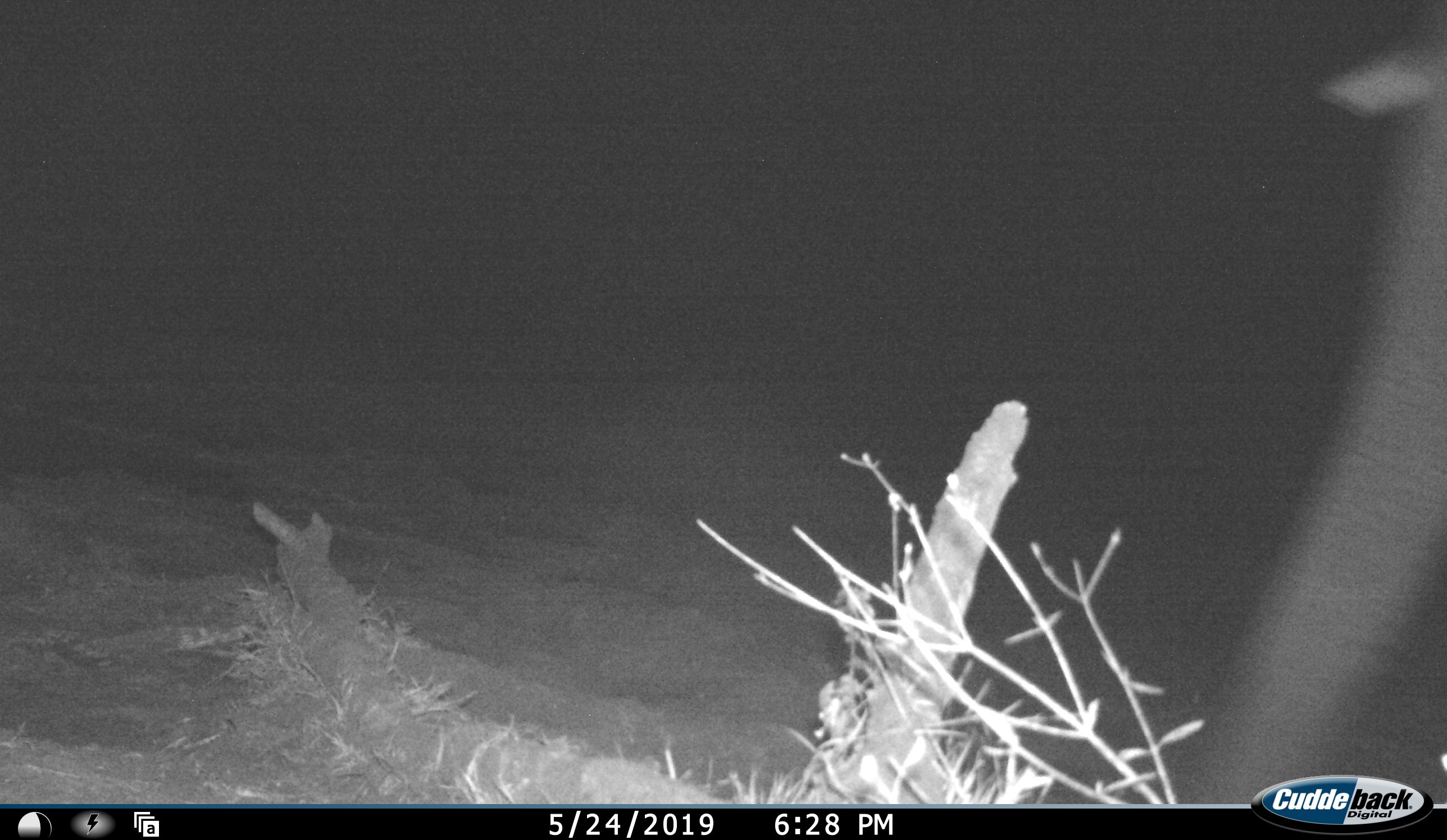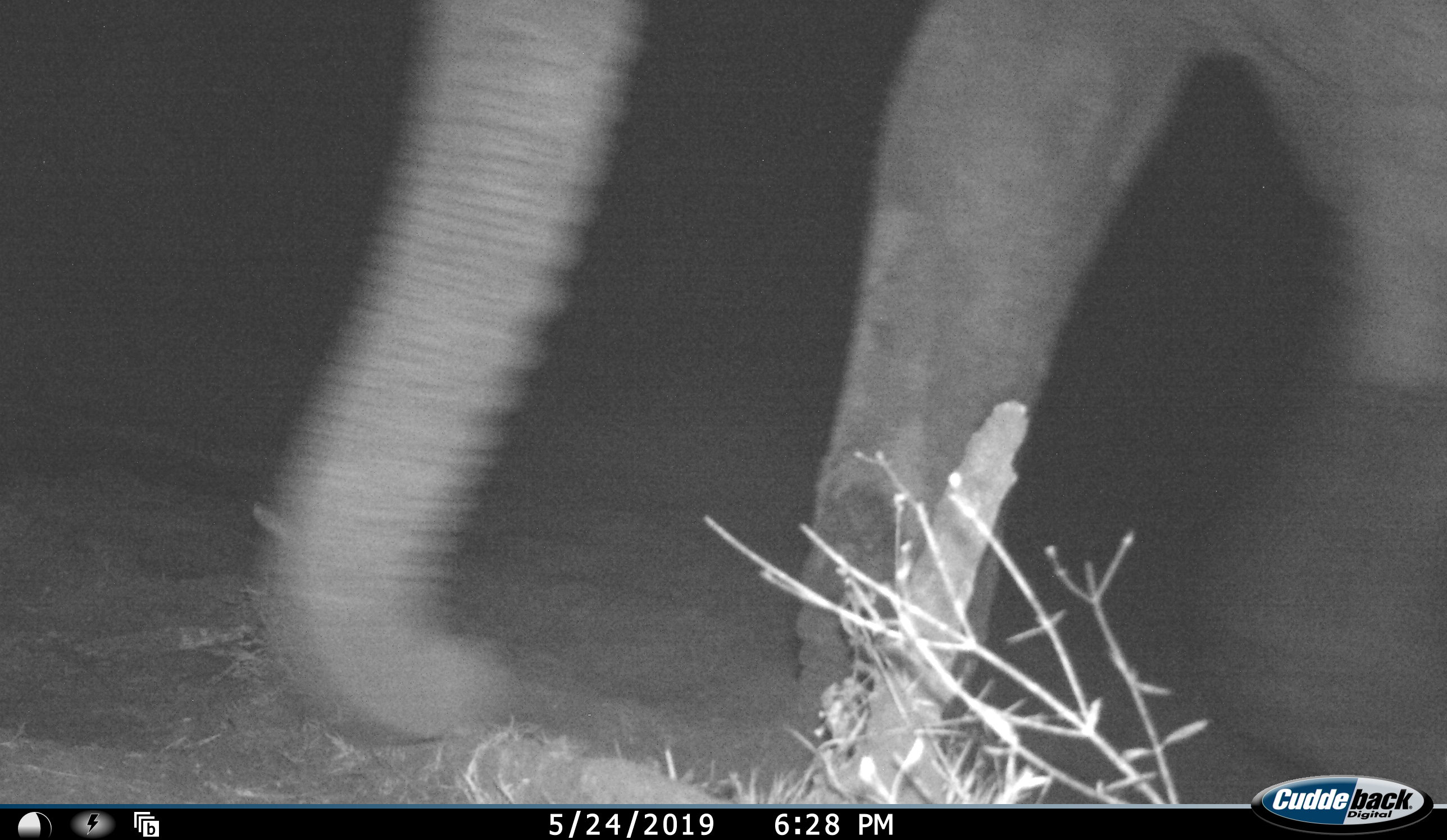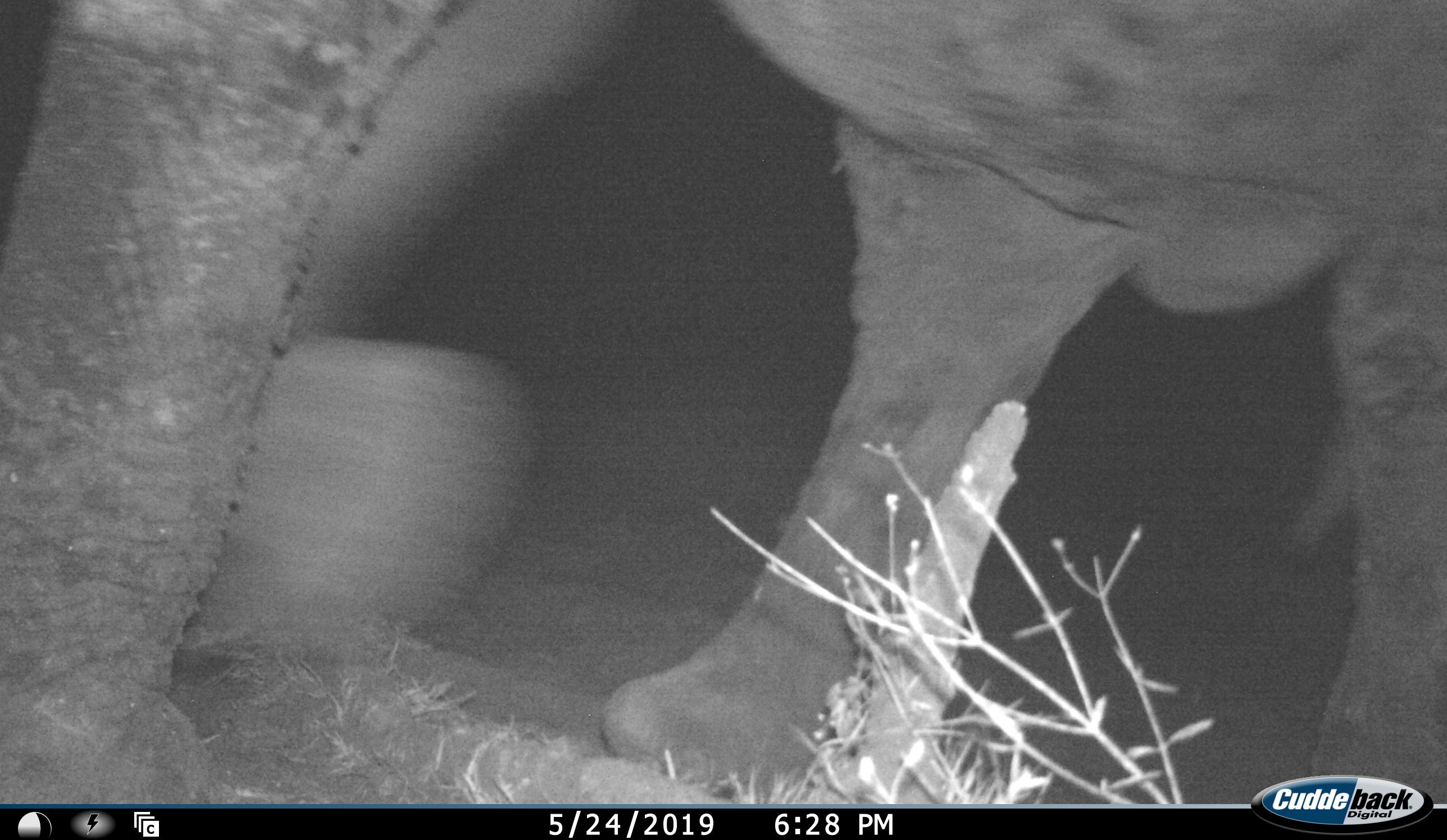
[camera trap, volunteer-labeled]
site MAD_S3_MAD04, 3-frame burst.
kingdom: Animalia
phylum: Chordata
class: Mammalia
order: Proboscidea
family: Elephantidae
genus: Loxodonta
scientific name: Loxodonta africana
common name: african bush elephant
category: elephant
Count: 1.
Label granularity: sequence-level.